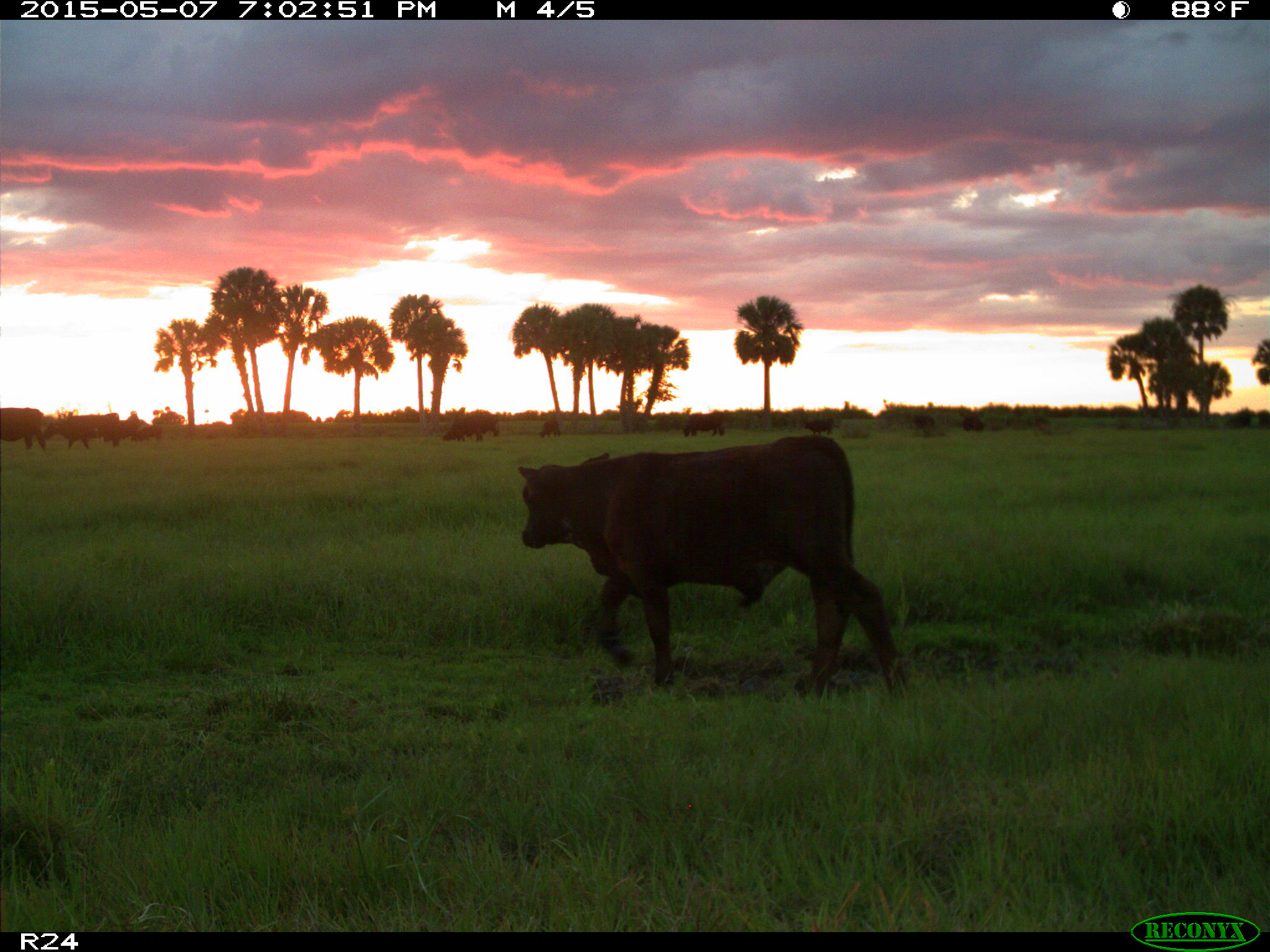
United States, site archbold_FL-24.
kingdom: Animalia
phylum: Chordata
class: Mammalia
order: Artiodactyla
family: Bovidae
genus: Bos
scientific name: Bos taurus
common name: domestic cow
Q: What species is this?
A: Bos taurus (domestic cow).